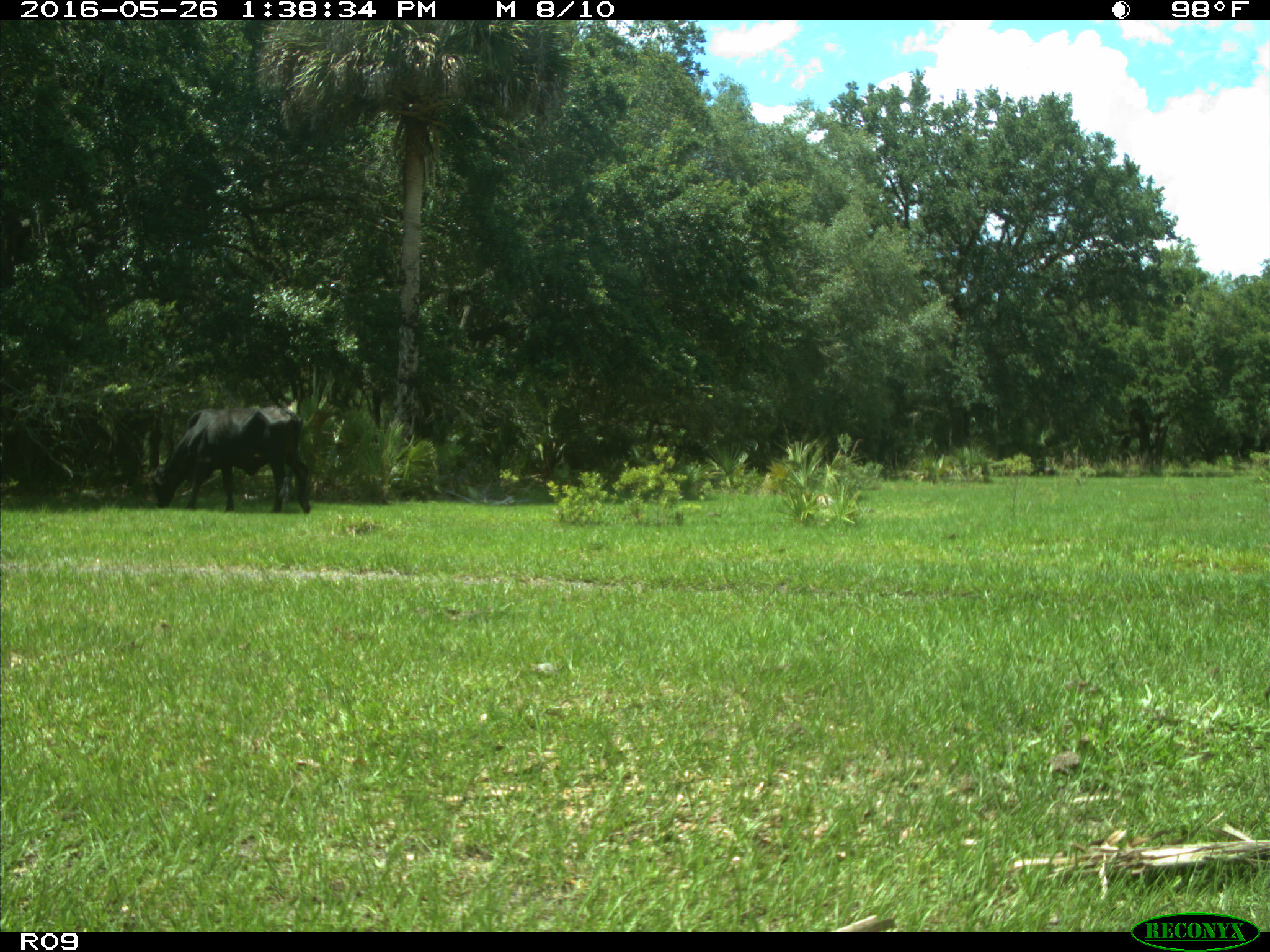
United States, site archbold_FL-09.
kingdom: Animalia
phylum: Chordata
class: Mammalia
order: Artiodactyla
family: Bovidae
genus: Bos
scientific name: Bos taurus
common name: domestic cow